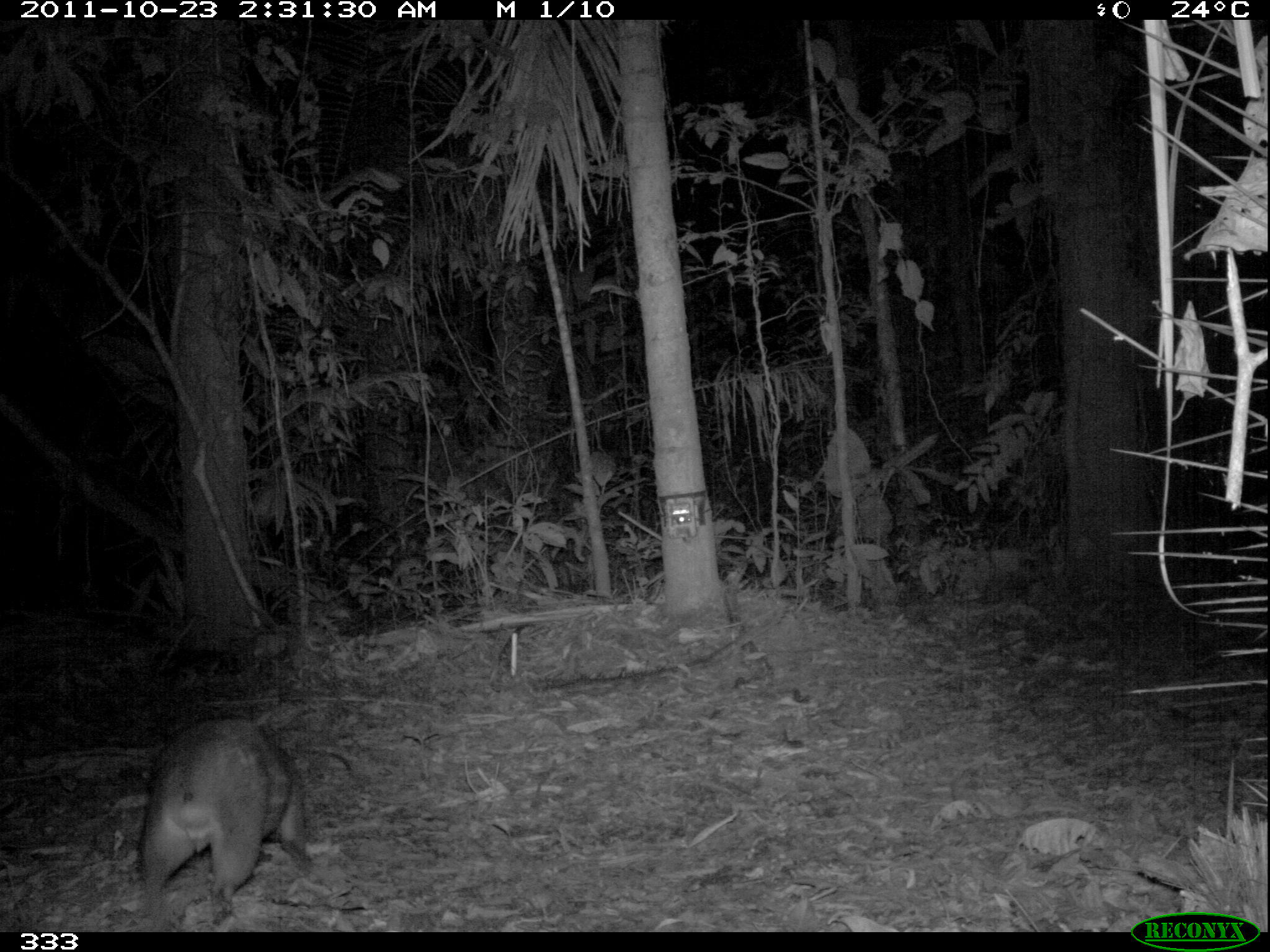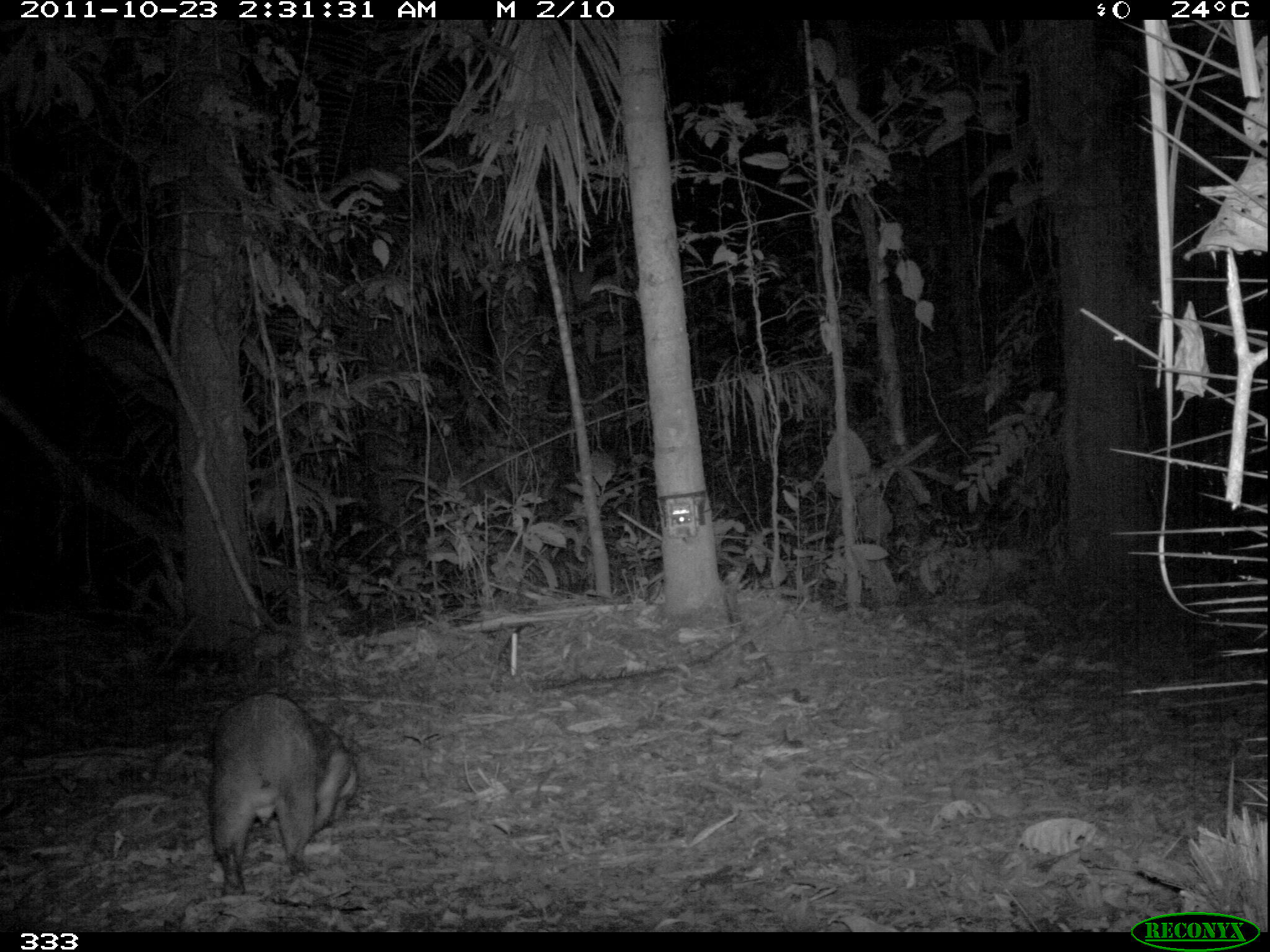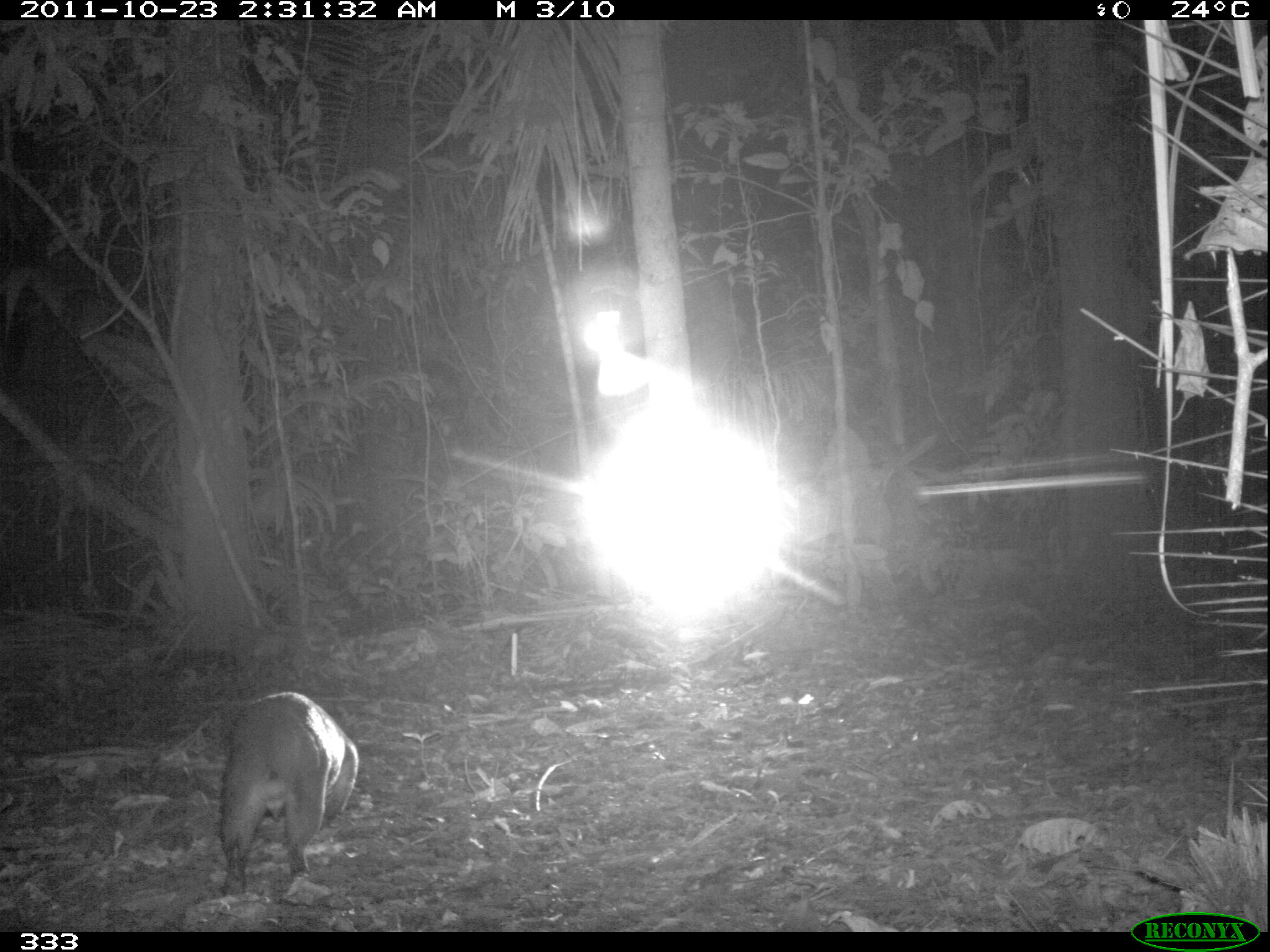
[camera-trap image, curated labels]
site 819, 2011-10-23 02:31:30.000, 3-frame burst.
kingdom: Animalia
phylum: Chordata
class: Mammalia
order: Rodentia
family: Cuniculidae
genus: Cuniculus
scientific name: Cuniculus paca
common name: spotted paca